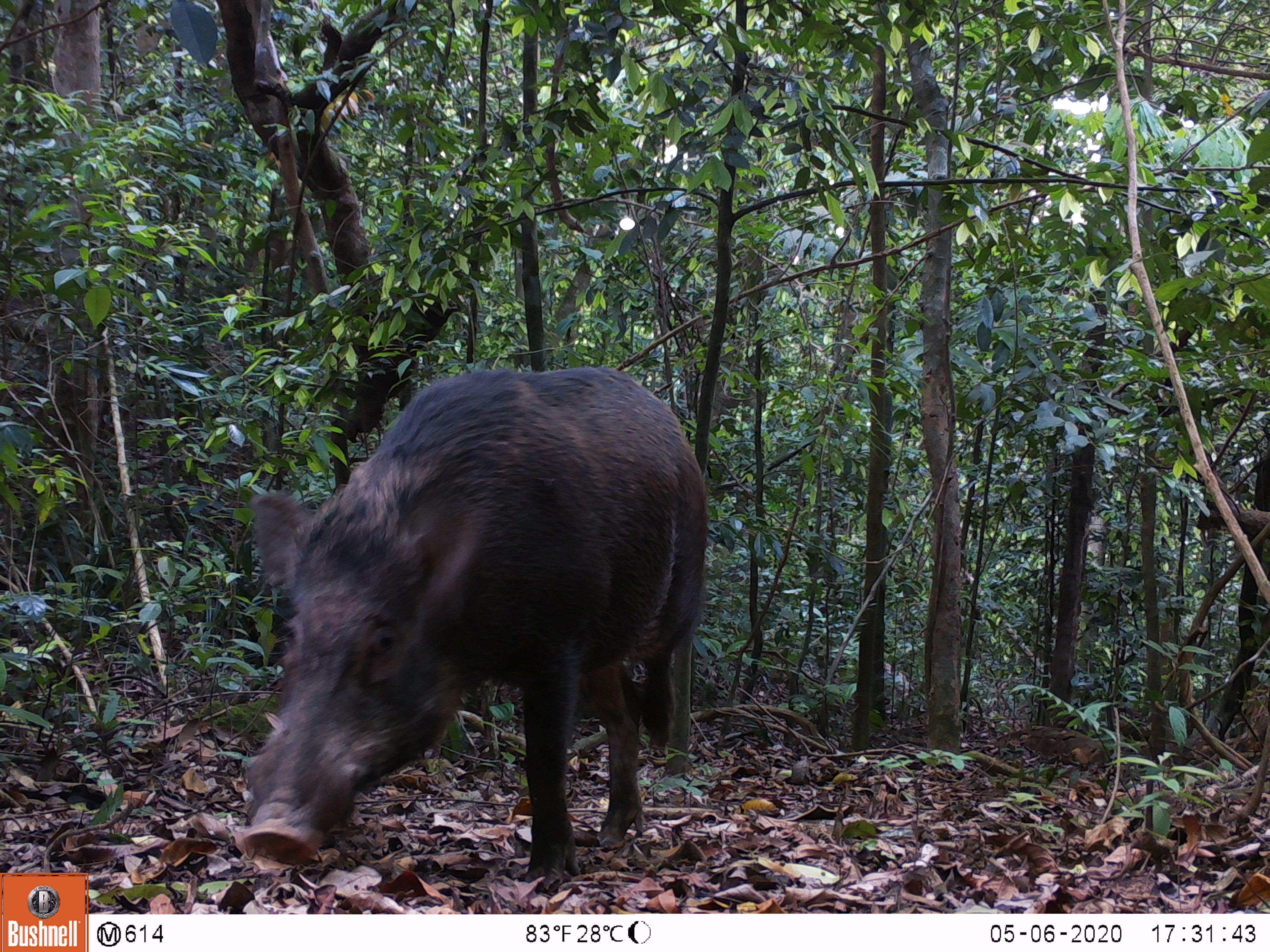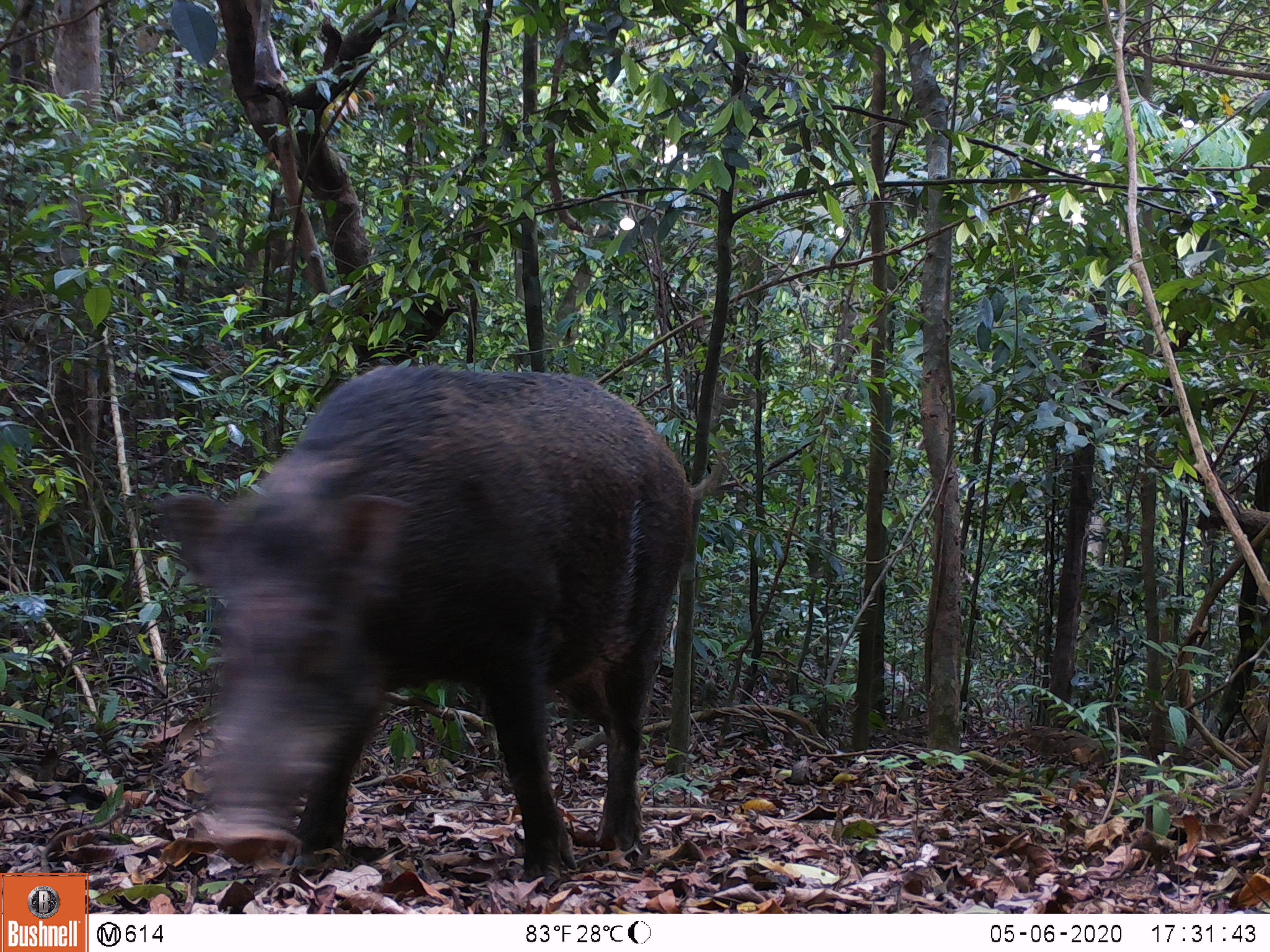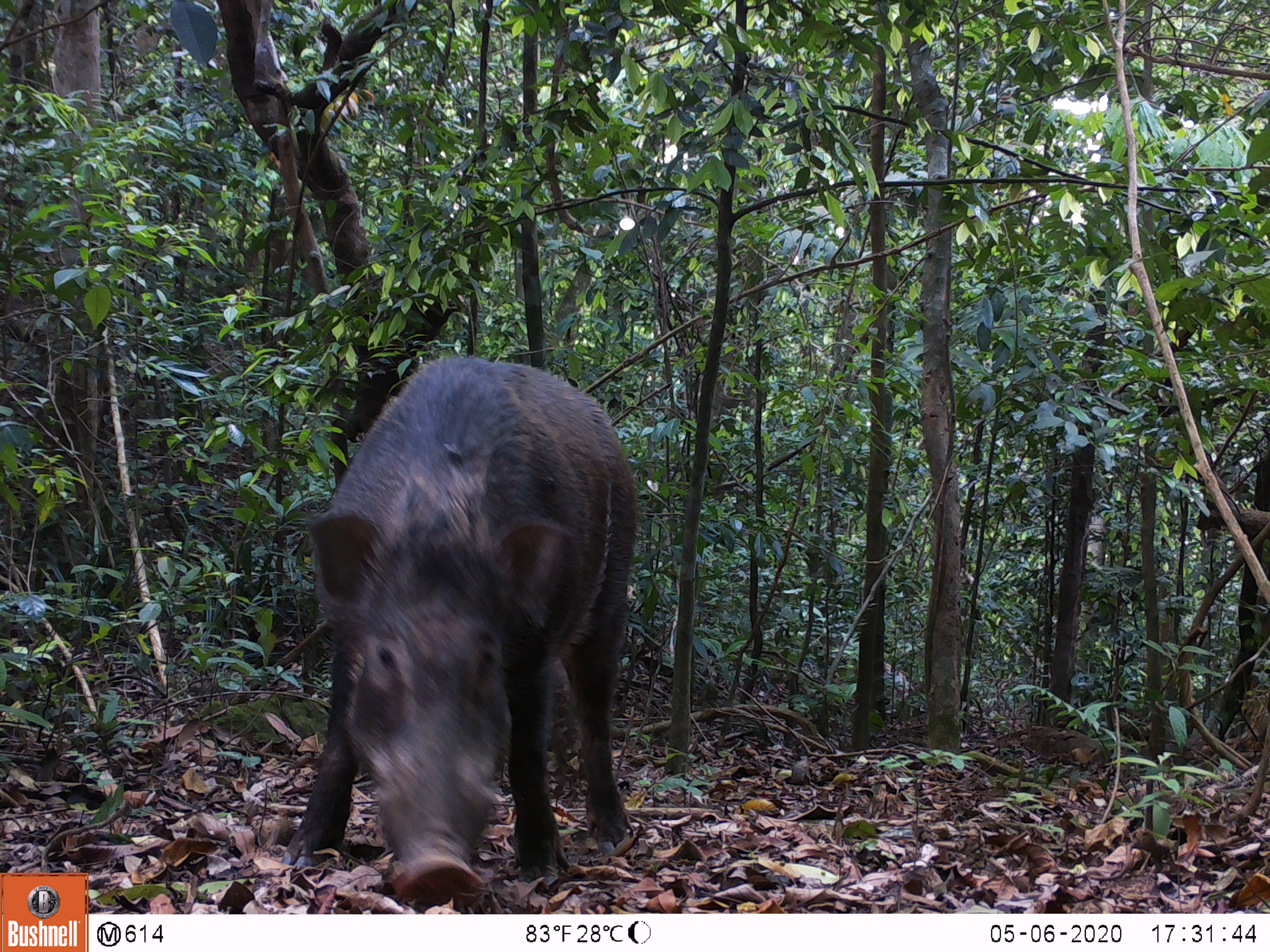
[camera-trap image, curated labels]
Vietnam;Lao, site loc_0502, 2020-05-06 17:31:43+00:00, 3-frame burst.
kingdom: Animalia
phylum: Chordata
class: Mammalia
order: Artiodactyla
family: Suidae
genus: Sus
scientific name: Sus scrofa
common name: eurasian wild pig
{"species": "eurasian wild pig (Sus scrofa)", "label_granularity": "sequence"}